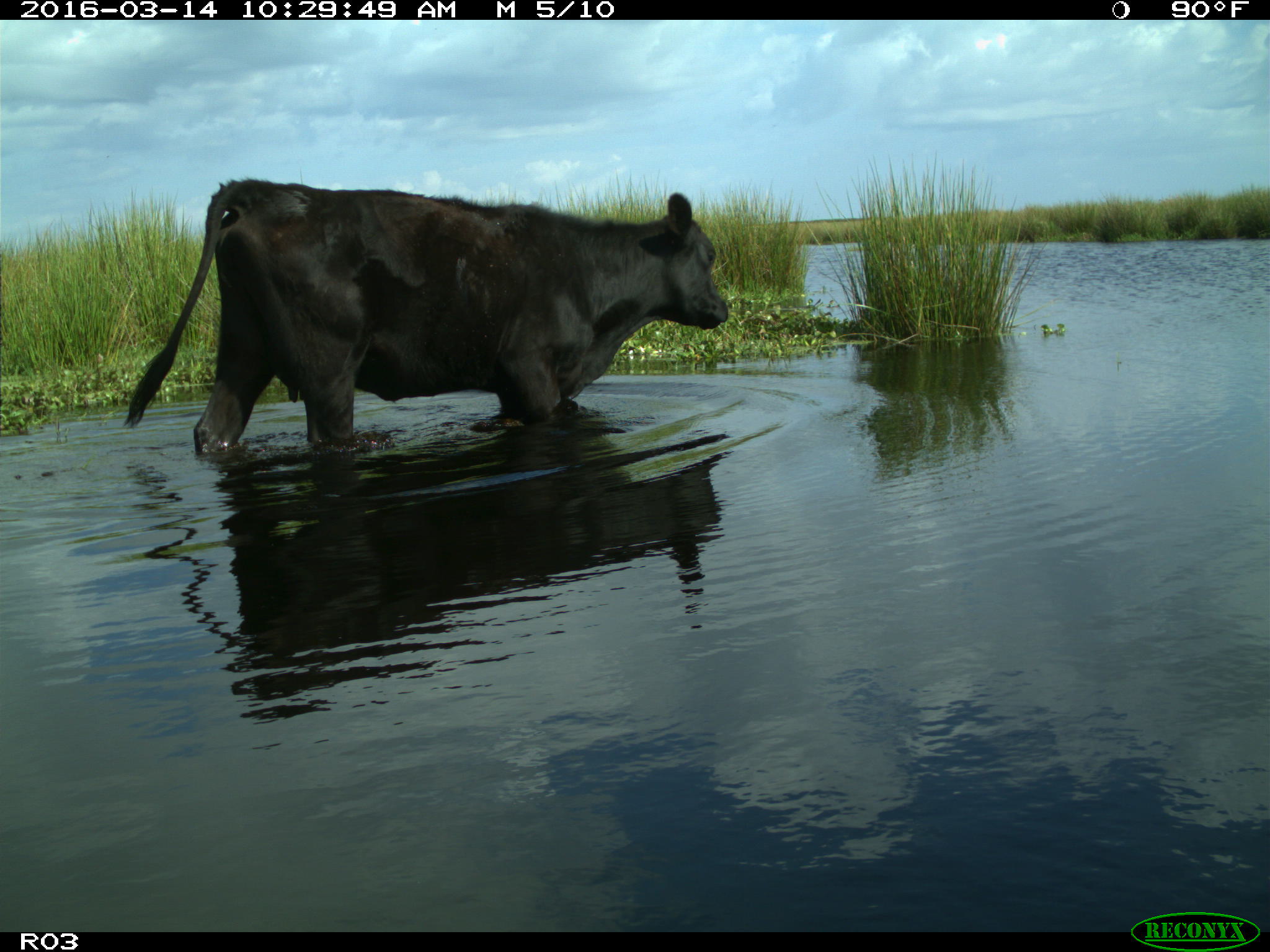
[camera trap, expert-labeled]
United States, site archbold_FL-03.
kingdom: Animalia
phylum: Chordata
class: Mammalia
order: Artiodactyla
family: Bovidae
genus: Bos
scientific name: Bos taurus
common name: domestic cow